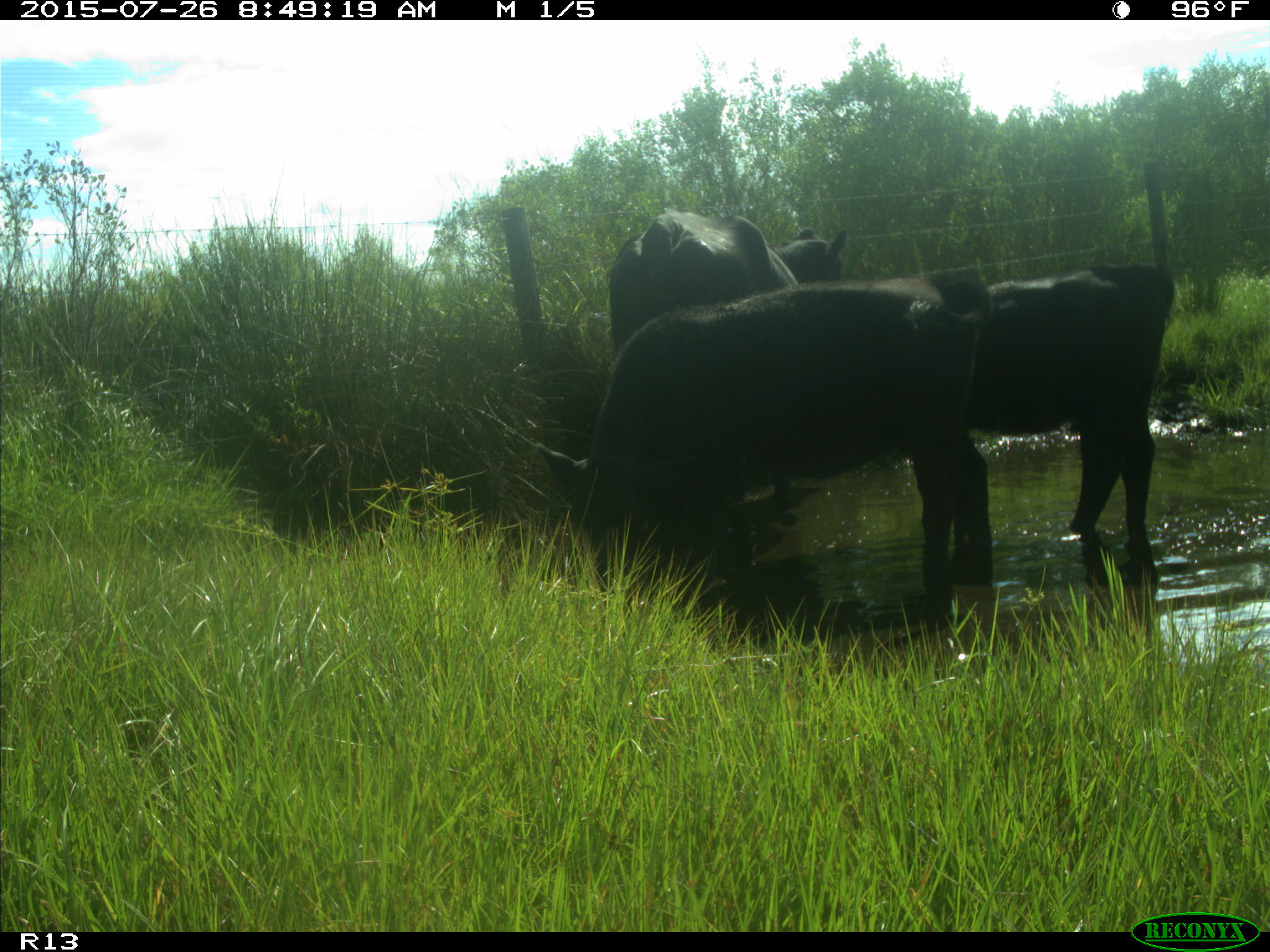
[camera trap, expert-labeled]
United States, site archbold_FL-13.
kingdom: Animalia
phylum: Chordata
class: Mammalia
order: Artiodactyla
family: Bovidae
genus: Bos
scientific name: Bos taurus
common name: domestic cow